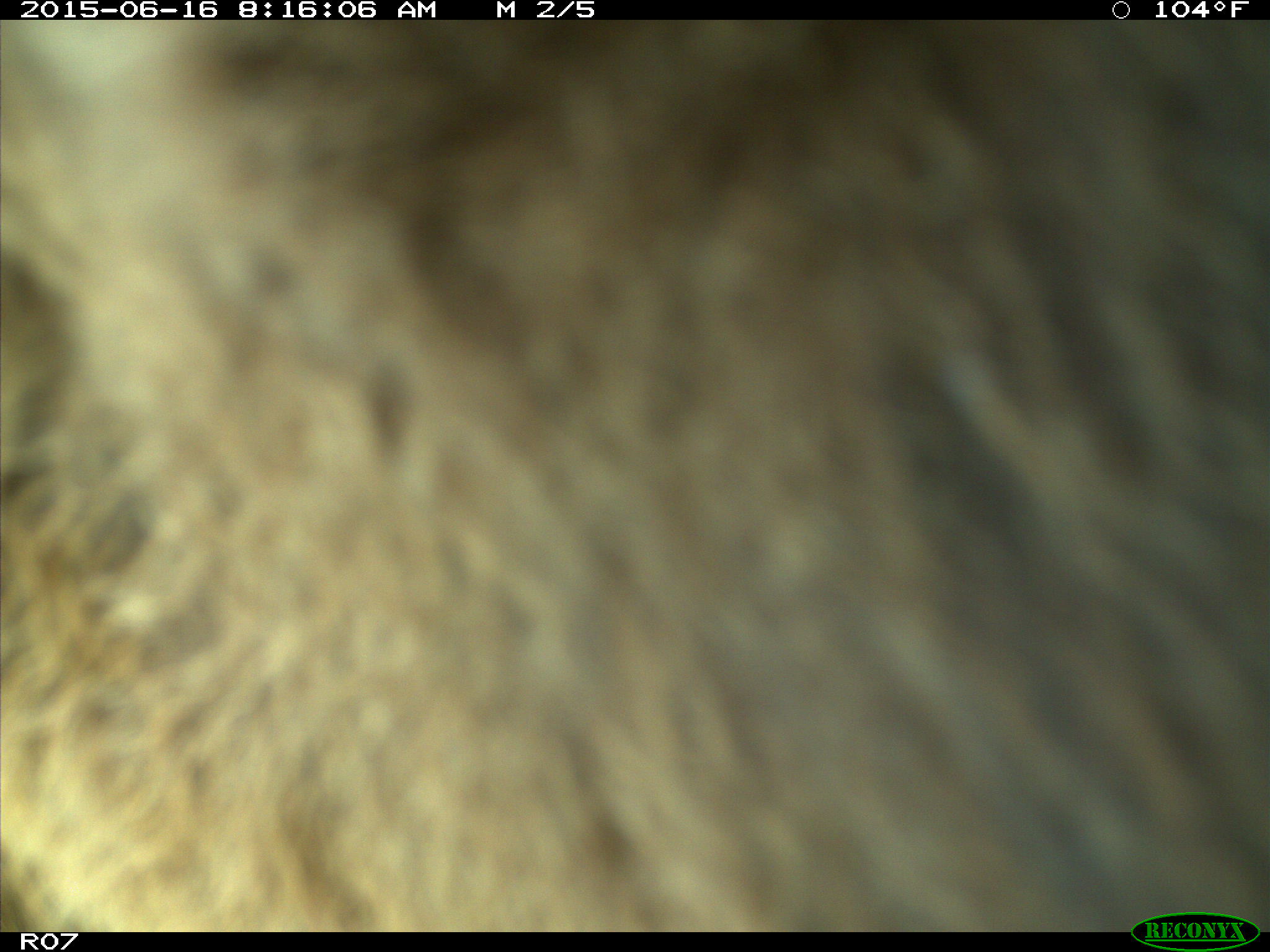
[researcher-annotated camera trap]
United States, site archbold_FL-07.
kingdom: Animalia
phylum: Chordata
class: Mammalia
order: Artiodactyla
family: Bovidae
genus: Bos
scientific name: Bos taurus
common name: domestic cow